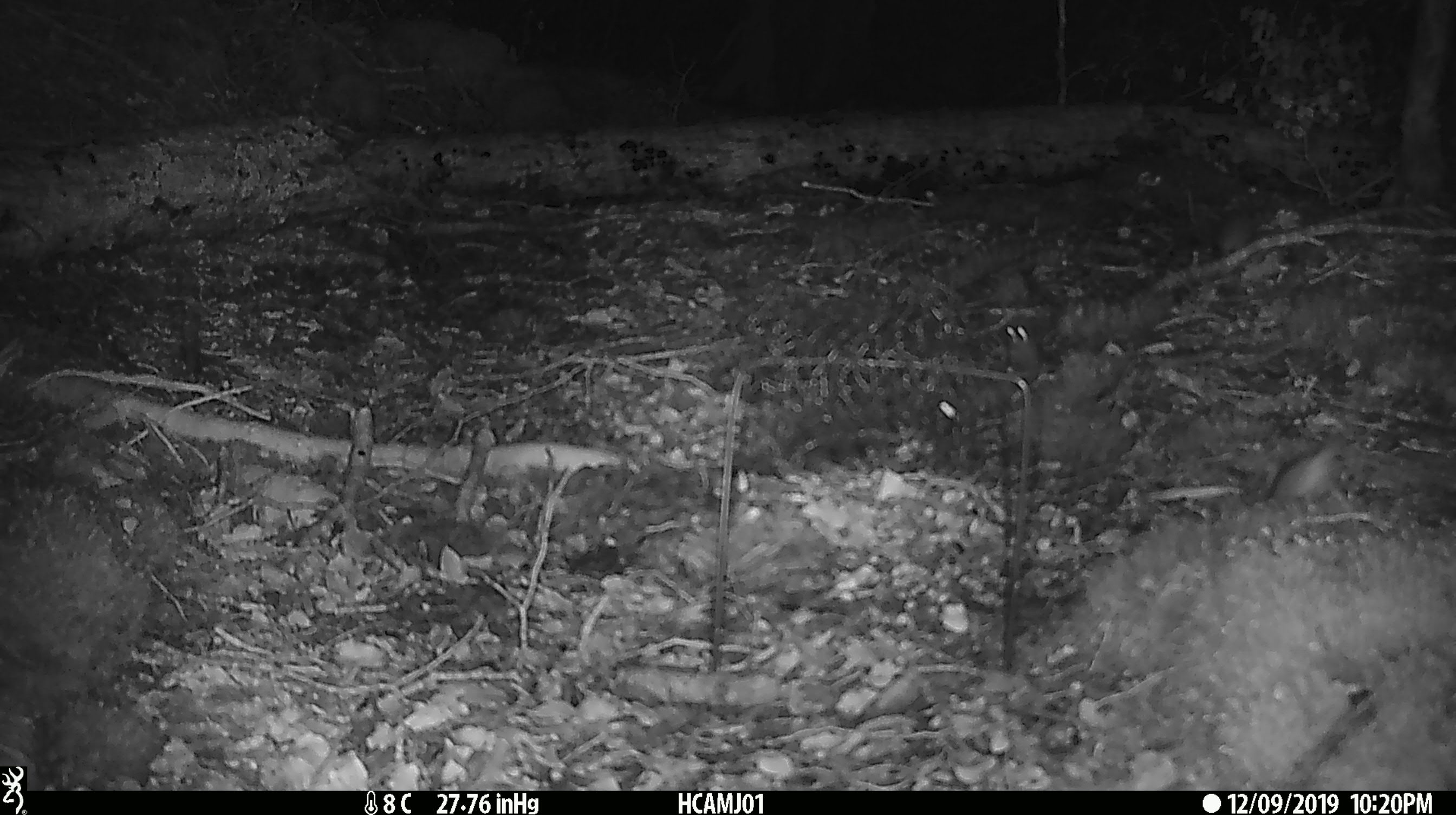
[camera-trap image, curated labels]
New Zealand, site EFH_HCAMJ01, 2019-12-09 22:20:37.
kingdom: Animalia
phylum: Chordata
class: Mammalia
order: Rodentia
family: Muridae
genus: Mus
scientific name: Mus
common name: mouse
Mouse (Mus).